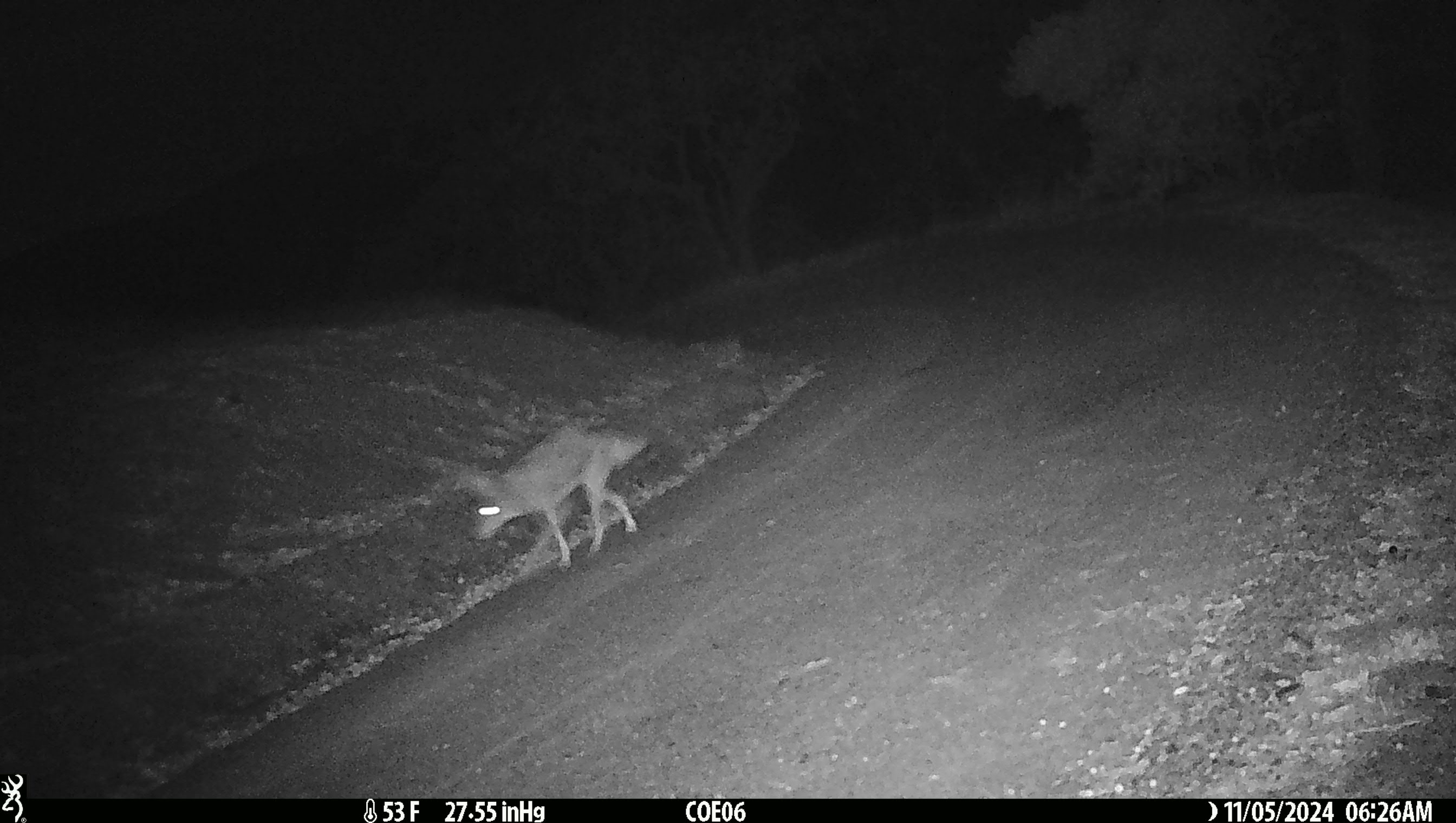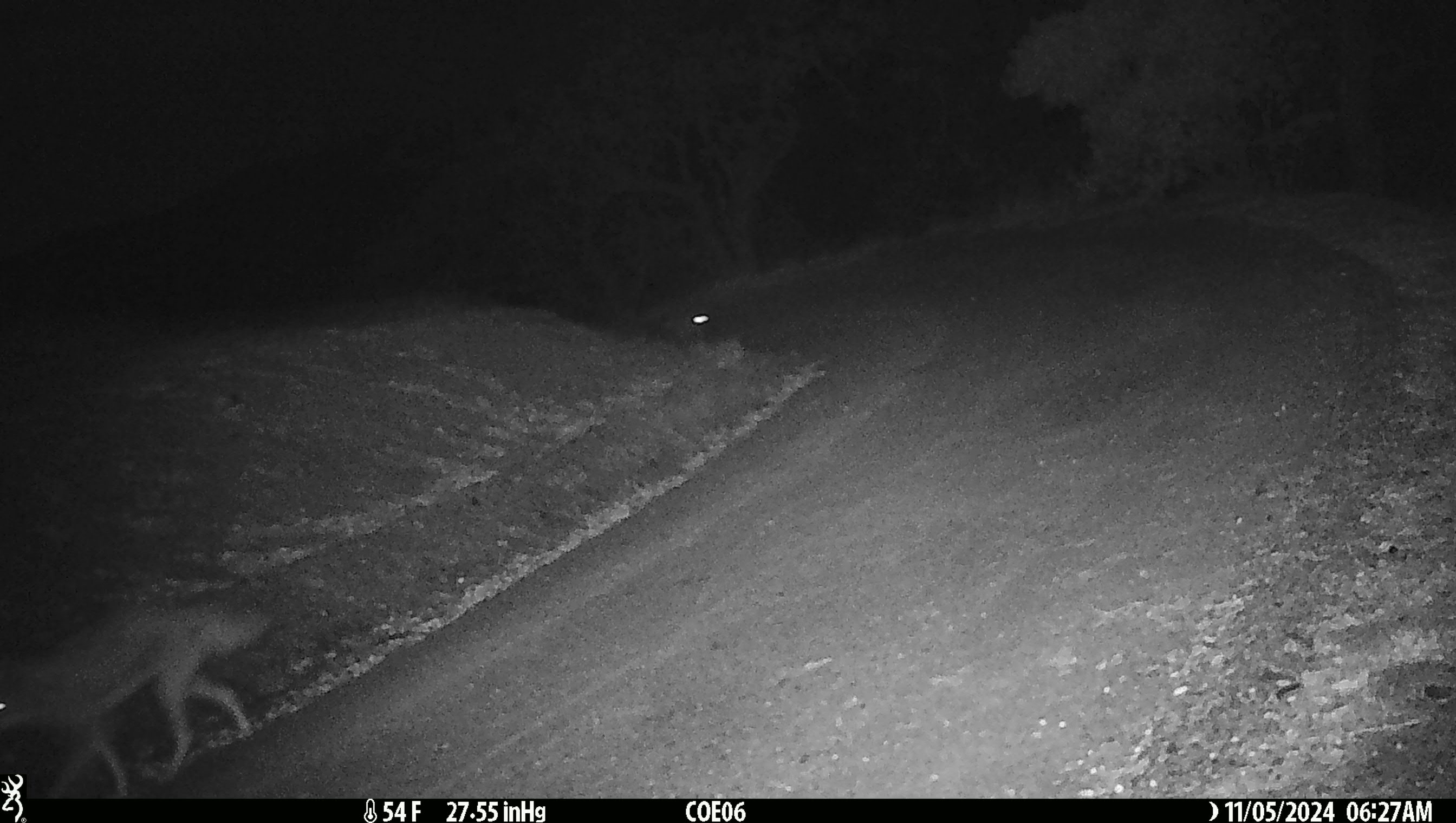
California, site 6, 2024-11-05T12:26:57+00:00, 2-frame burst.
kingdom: Animalia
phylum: Chordata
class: Mammalia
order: Carnivora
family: Canidae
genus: Canis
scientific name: Canis latrans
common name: coyote